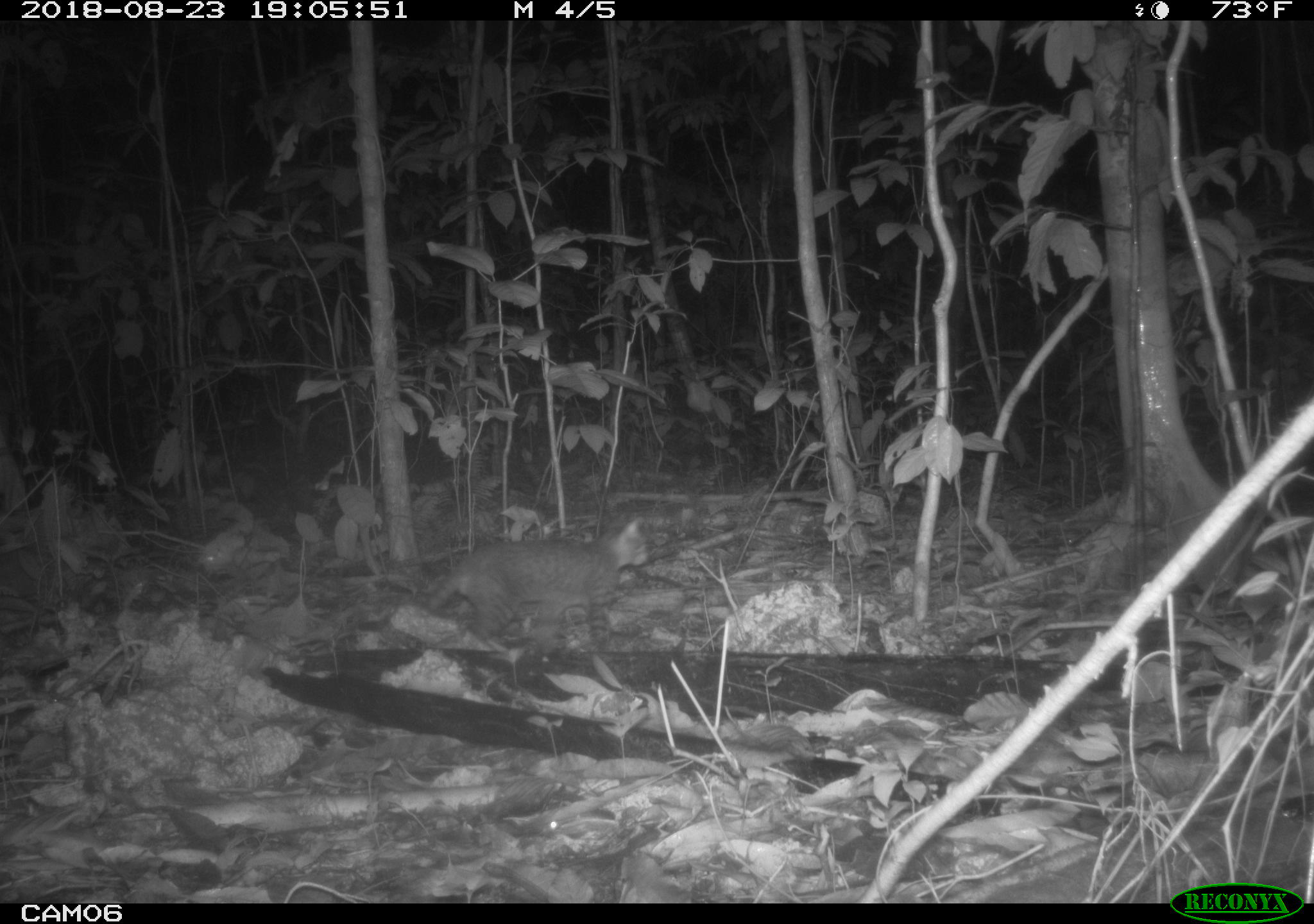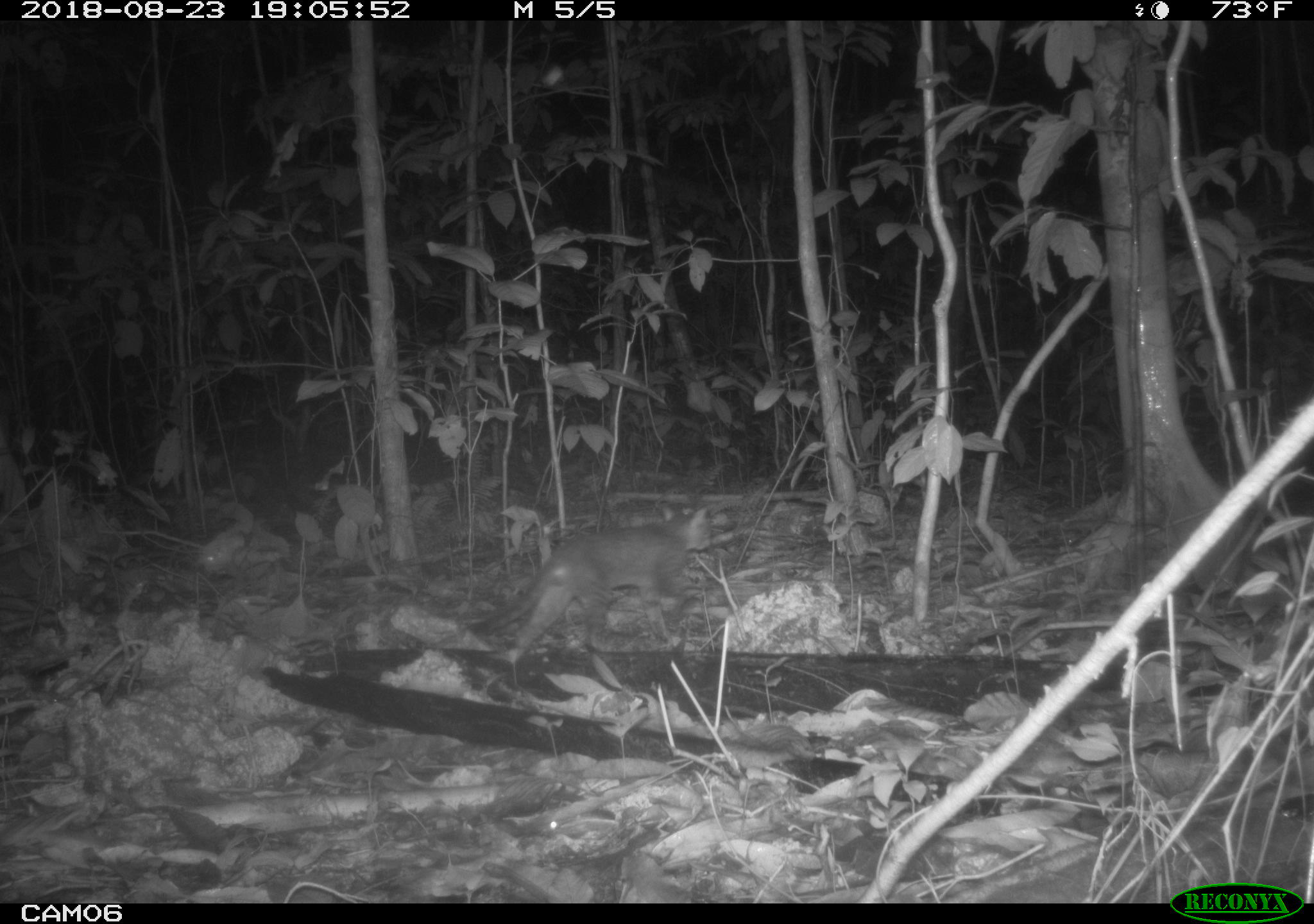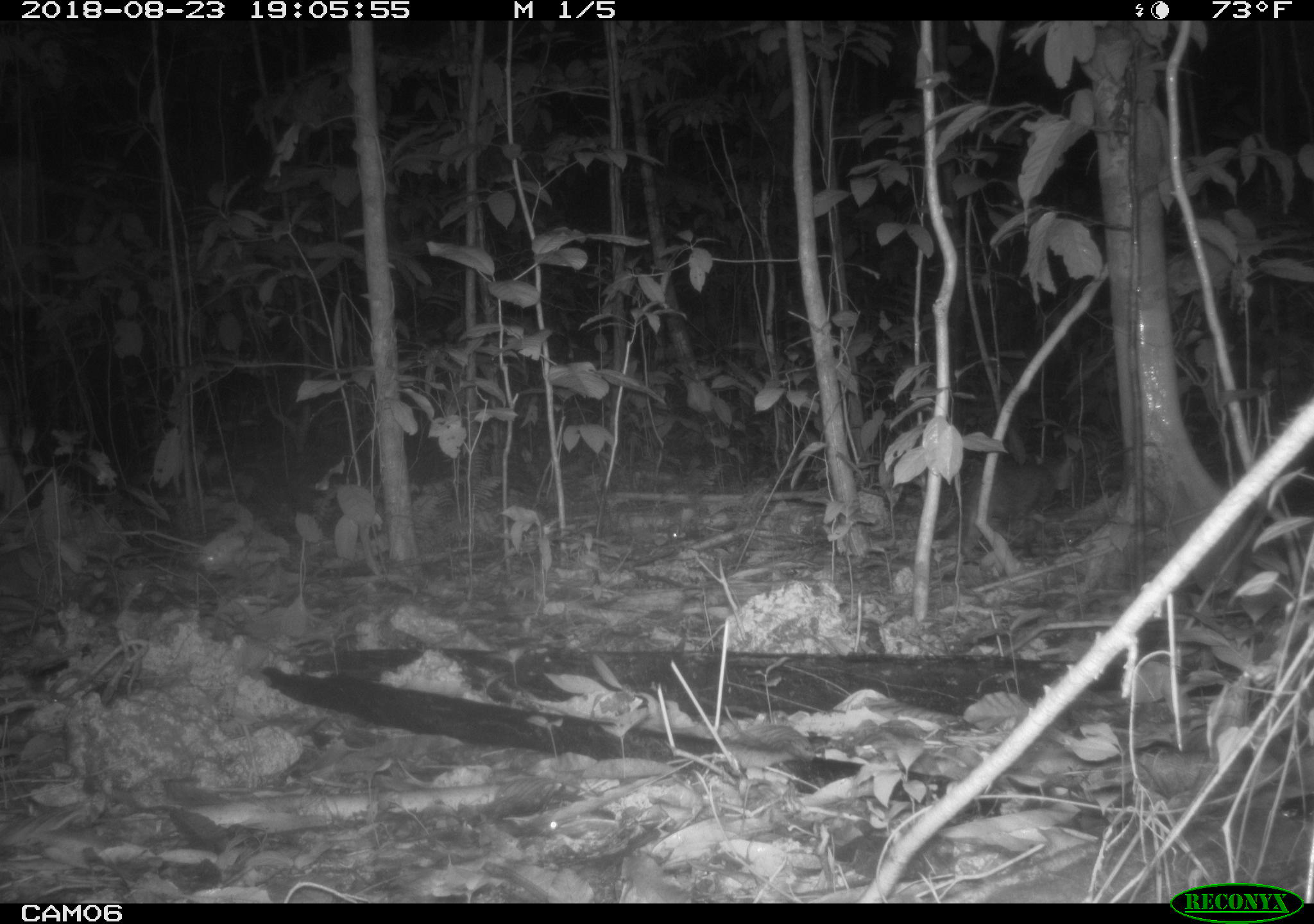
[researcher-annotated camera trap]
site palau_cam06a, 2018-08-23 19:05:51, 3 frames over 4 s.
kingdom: Animalia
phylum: Chordata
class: Mammalia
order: Carnivora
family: Felidae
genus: Felis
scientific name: Felis catus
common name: cat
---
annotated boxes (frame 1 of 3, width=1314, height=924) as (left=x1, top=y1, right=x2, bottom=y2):
cat: (left=401, top=517, right=651, bottom=646)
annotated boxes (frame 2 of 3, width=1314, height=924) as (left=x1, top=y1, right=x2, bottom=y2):
cat: (left=457, top=506, right=715, bottom=669)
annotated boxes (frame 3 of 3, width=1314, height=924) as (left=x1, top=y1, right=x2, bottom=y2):
cat: (left=923, top=449, right=1080, bottom=571)